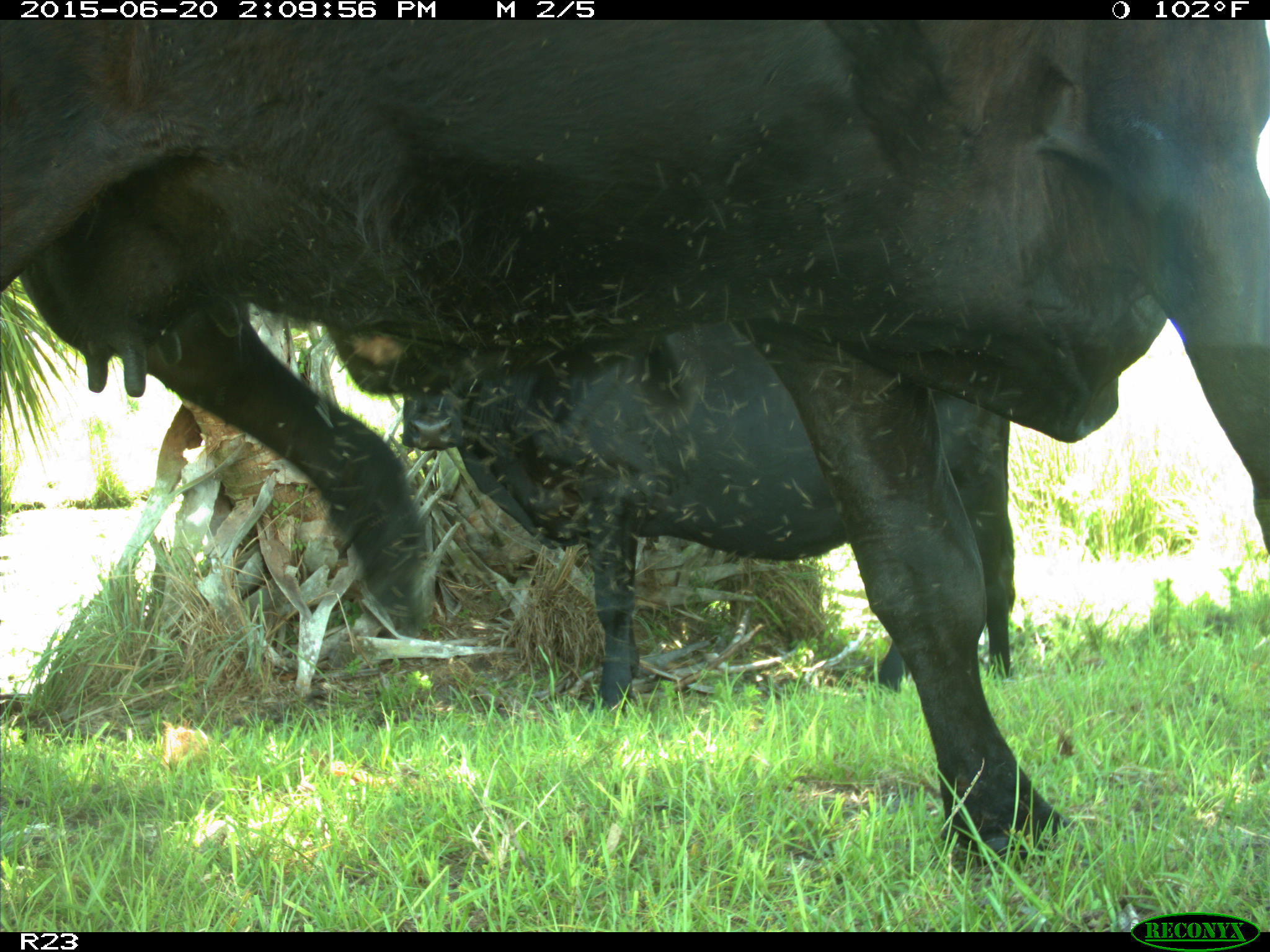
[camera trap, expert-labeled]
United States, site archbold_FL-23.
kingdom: Animalia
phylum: Chordata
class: Mammalia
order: Artiodactyla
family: Bovidae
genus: Bos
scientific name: Bos taurus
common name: domestic cow